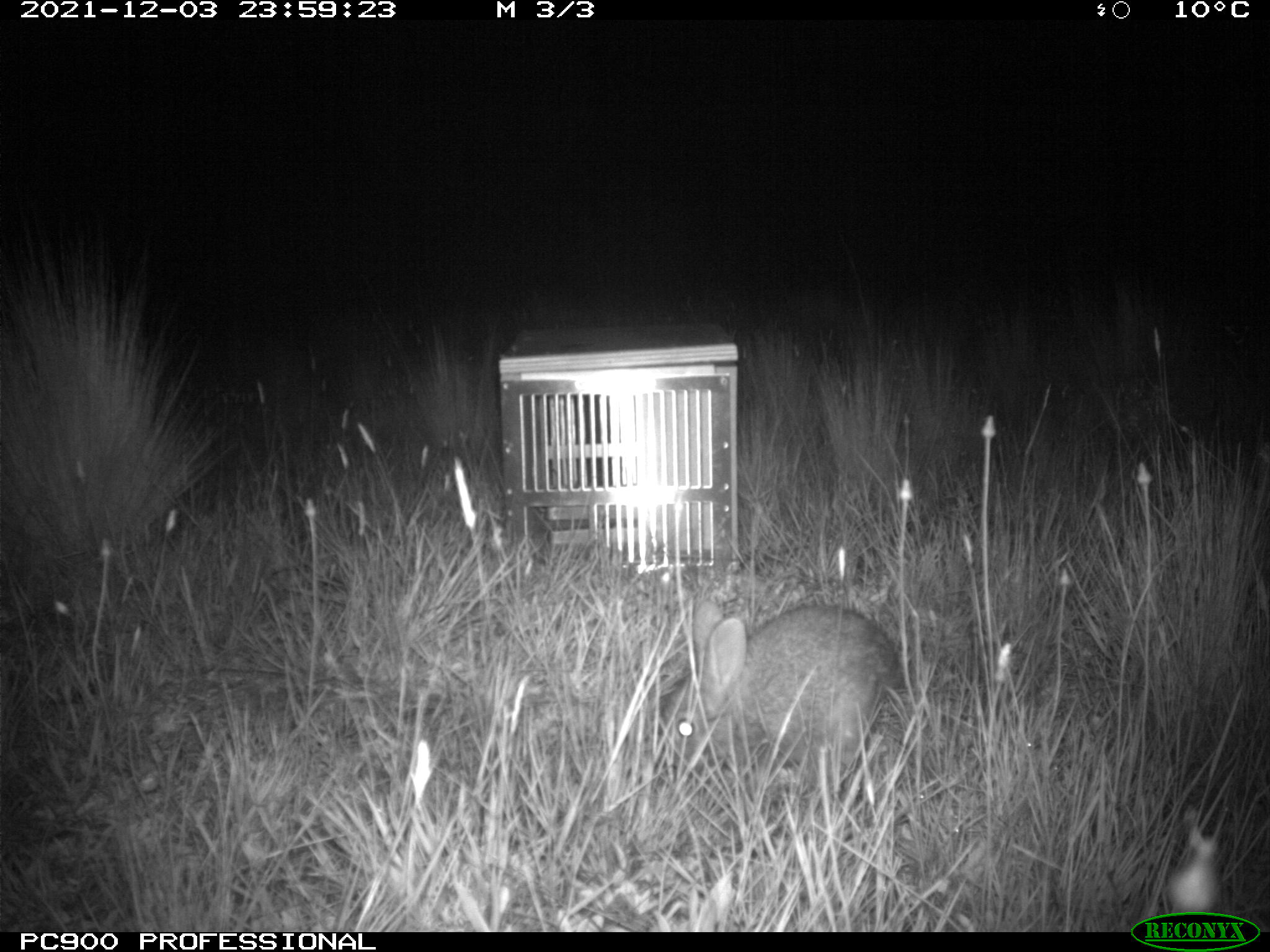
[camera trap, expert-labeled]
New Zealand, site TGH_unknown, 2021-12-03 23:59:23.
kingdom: Animalia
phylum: Chordata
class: Mammalia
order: Lagomorpha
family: Leporidae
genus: Oryctolagus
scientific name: Oryctolagus cuniculus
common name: european rabbit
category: rabbit